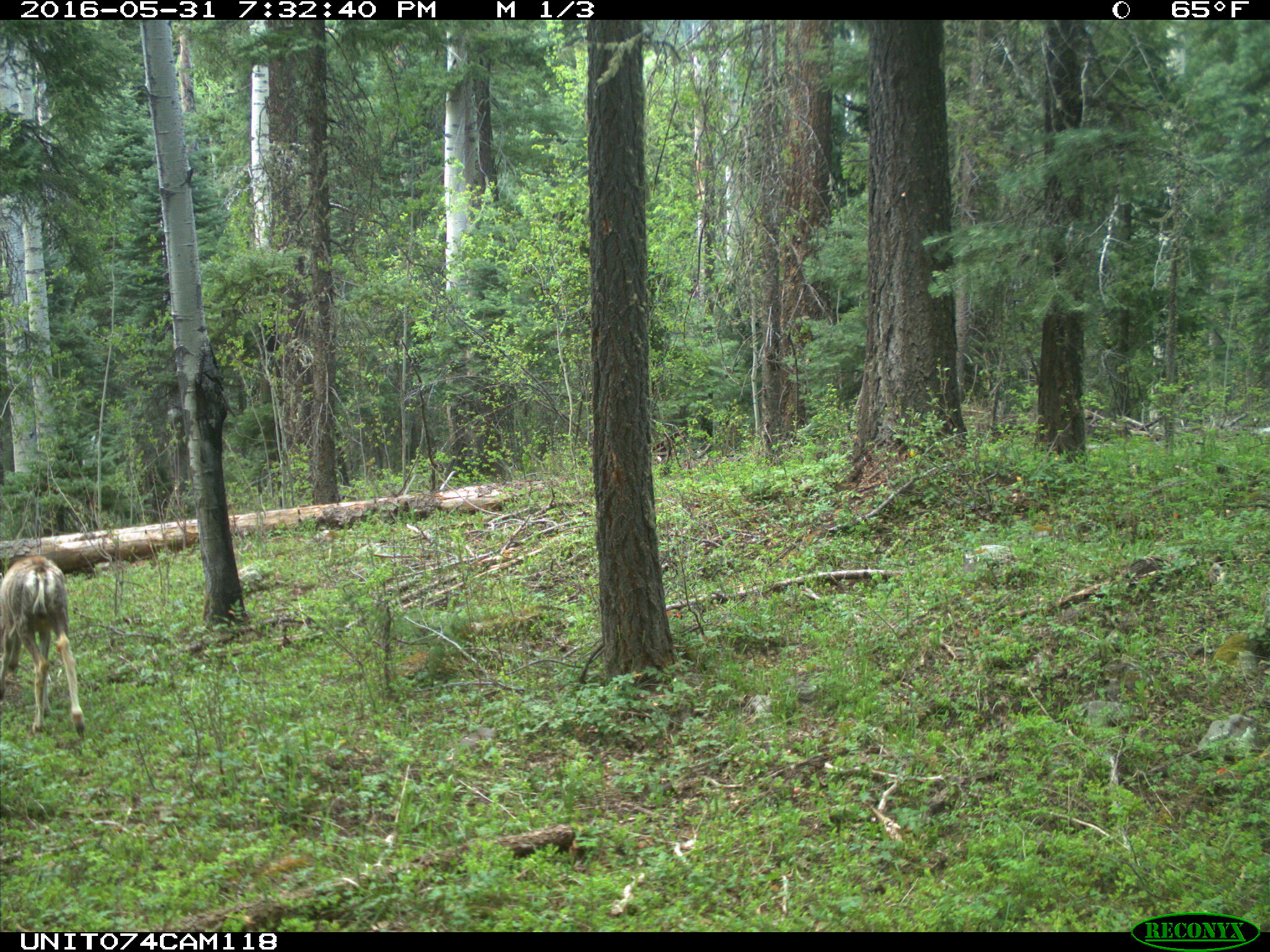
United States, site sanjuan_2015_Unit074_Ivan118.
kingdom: Animalia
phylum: Chordata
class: Mammalia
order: Artiodactyla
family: Cervidae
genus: Odocoileus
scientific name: Odocoileus hemionus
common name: mule deer